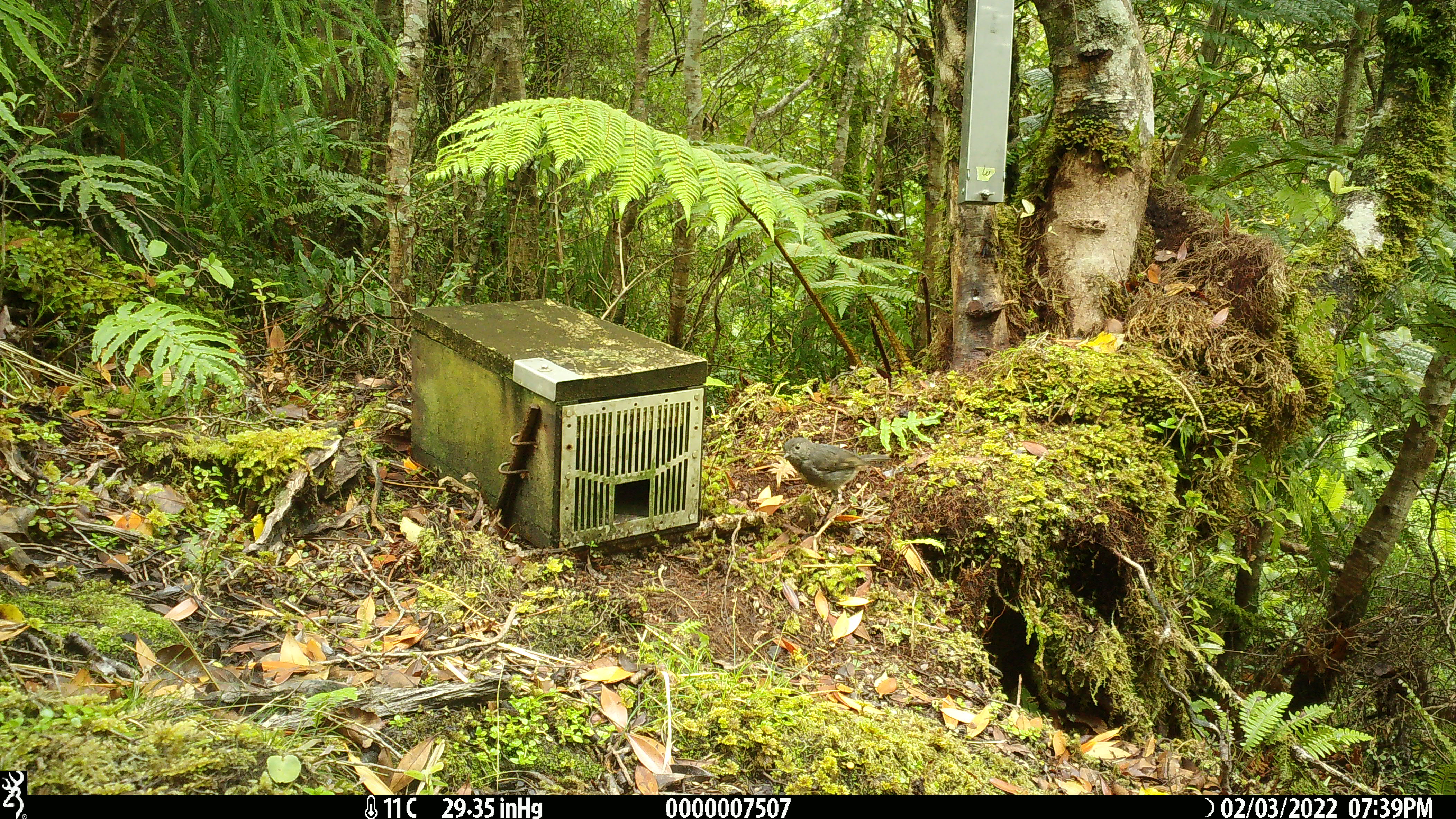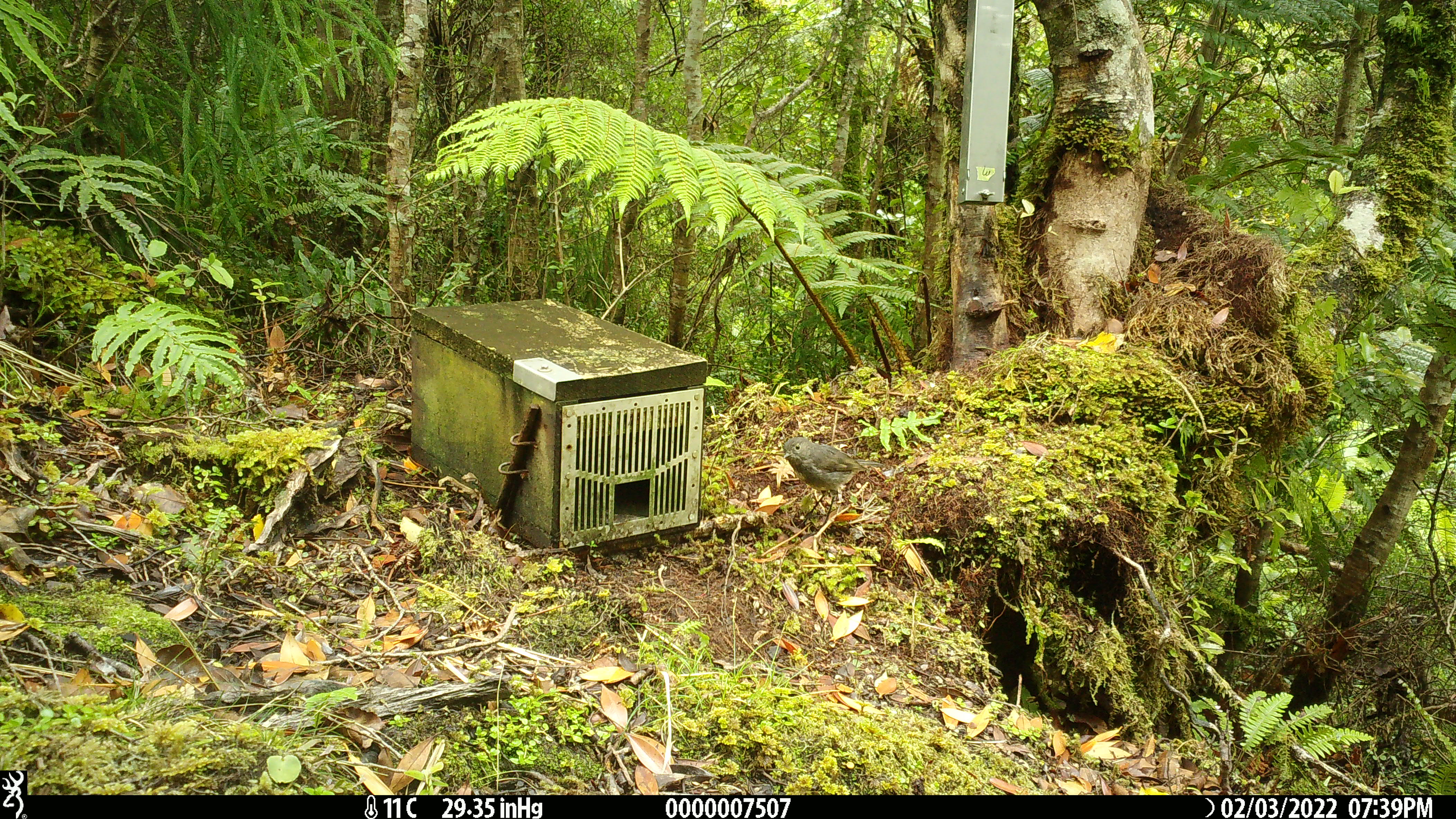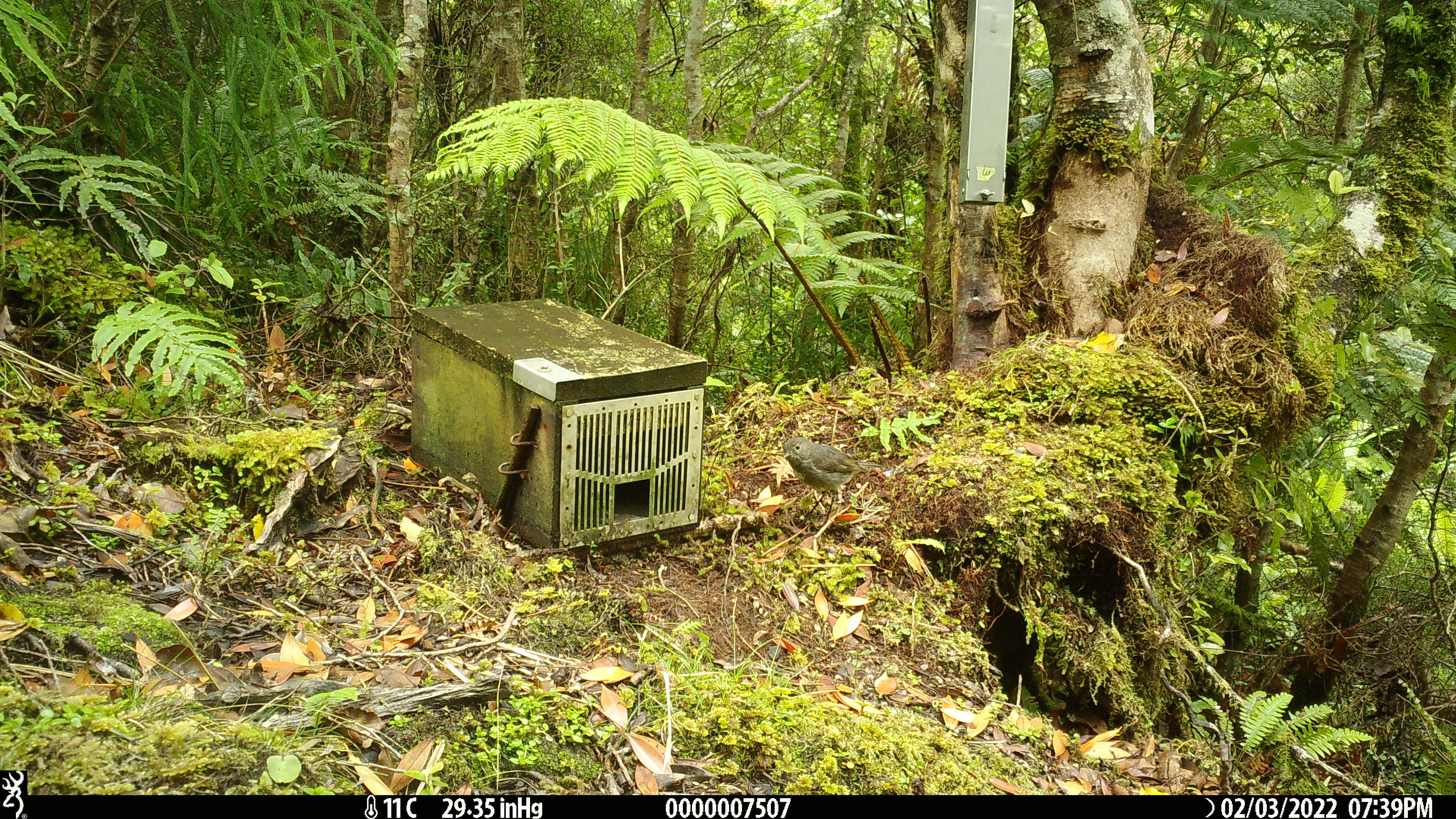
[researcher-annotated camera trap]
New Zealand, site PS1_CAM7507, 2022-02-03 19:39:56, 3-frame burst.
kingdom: Animalia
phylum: Chordata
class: Aves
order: Passeriformes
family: Petroicidae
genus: Petroica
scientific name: Petroica australis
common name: new zealand robin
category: robin